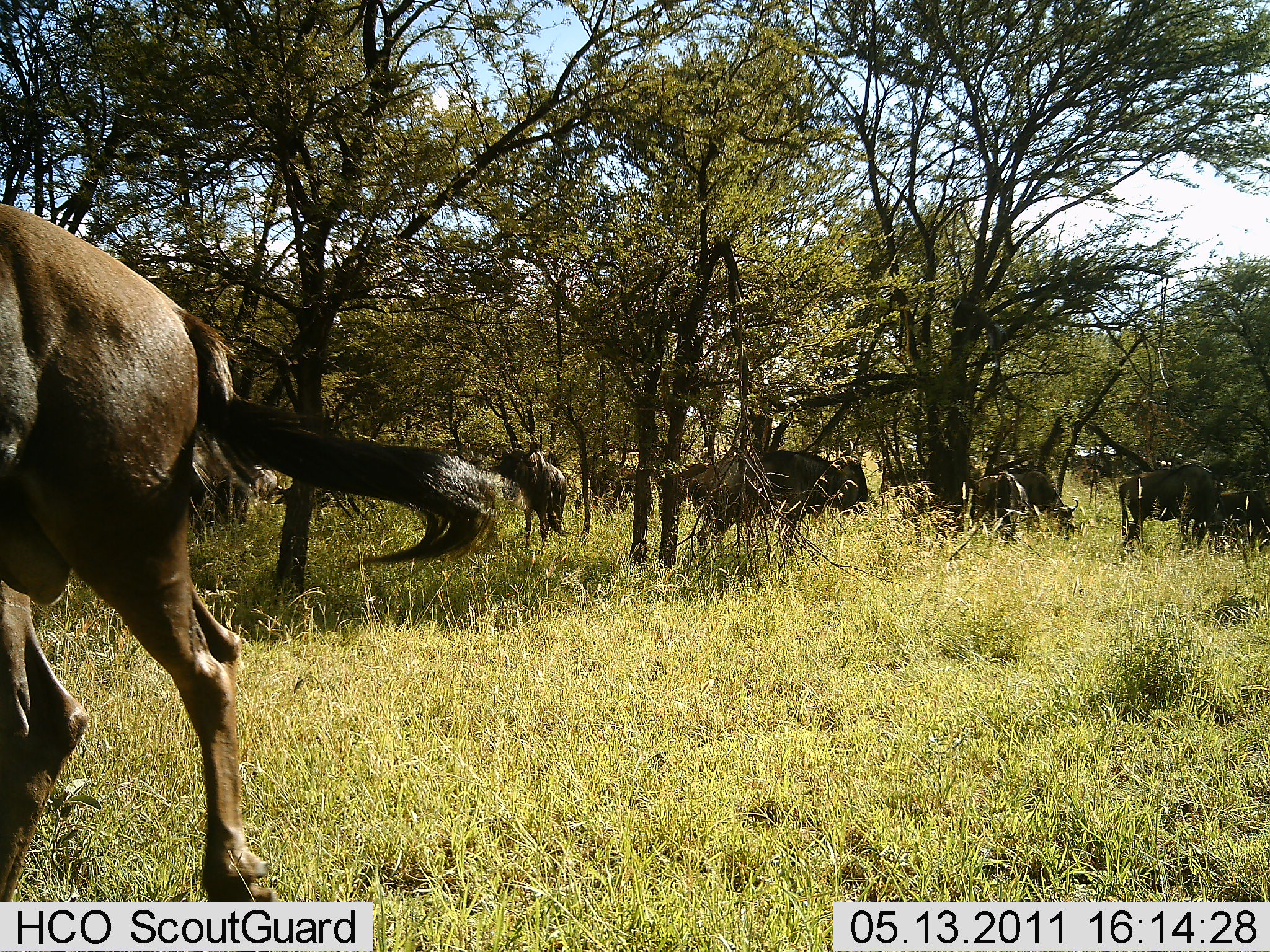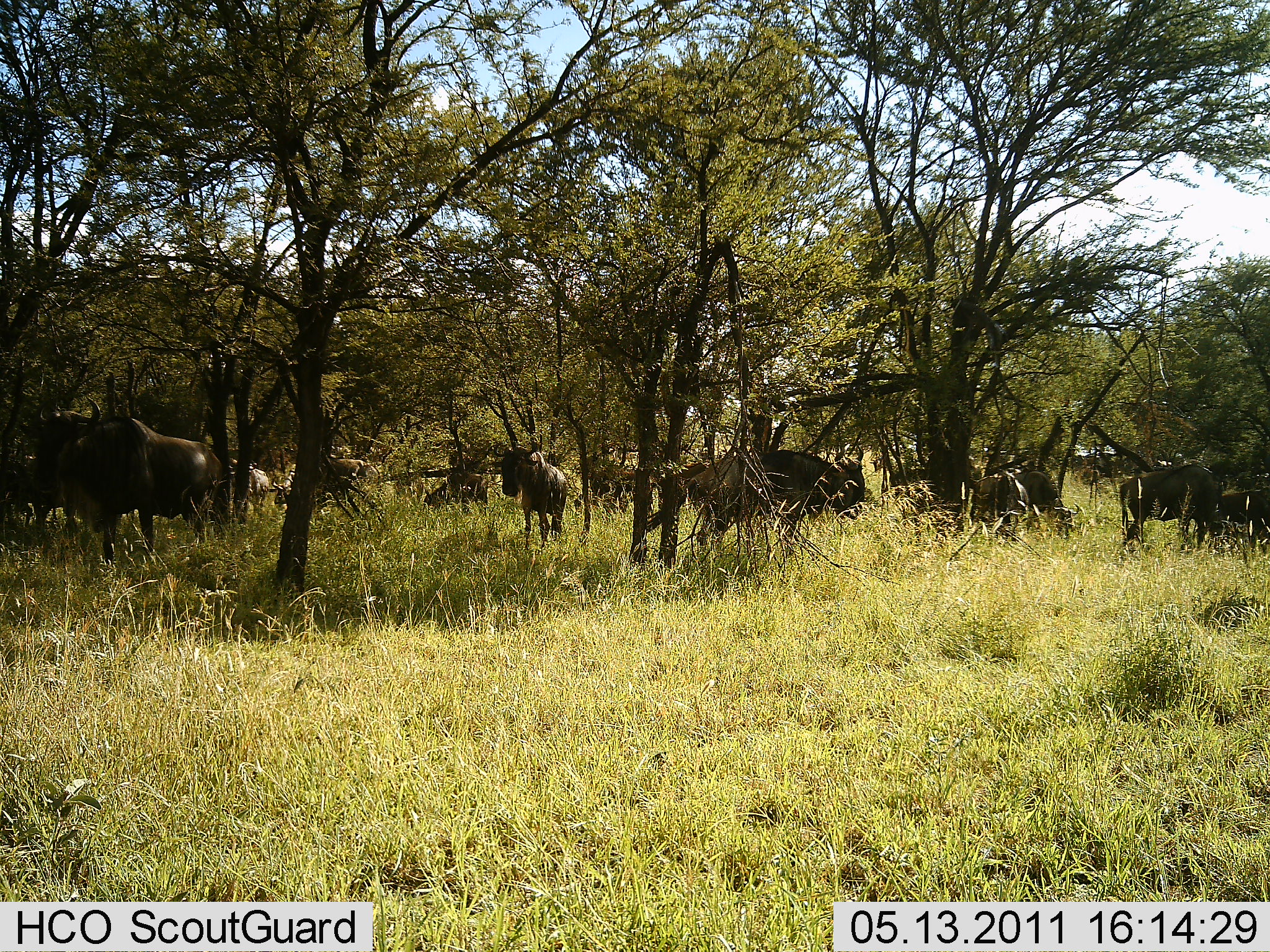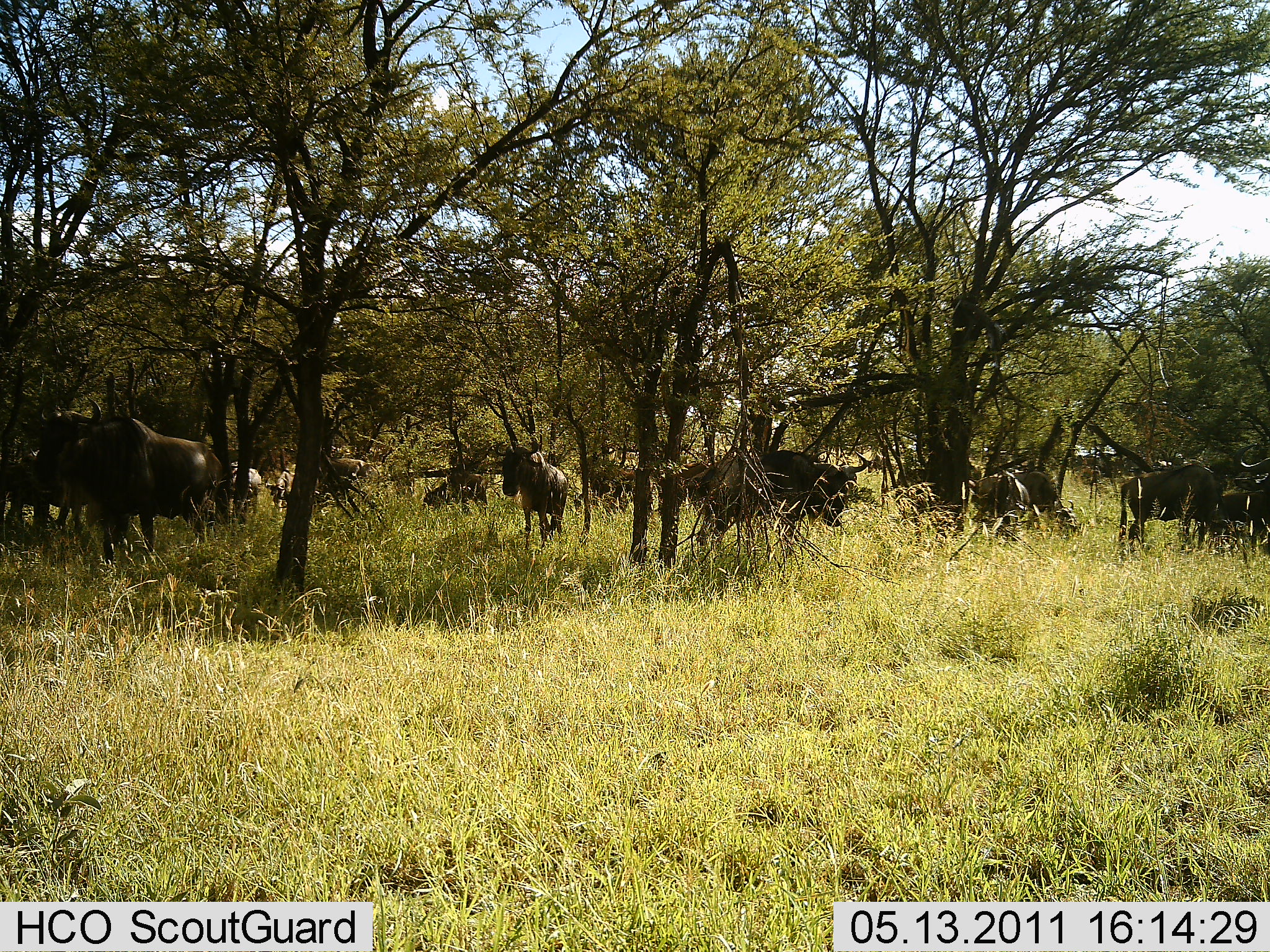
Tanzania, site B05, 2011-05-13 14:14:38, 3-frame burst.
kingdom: Animalia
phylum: Chordata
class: Mammalia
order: Artiodactyla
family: Bovidae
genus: Connochaetes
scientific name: Connochaetes taurinus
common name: blue wildebeest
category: wildebeest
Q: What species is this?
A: Wildebeest (blue wildebeest) (Connochaetes taurinus).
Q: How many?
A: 11-50.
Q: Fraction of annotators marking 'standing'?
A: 58%.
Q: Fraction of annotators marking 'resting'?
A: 25%.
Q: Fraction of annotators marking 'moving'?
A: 50%.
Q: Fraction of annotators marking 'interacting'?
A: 0%.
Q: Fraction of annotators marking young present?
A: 0%.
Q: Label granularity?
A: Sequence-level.